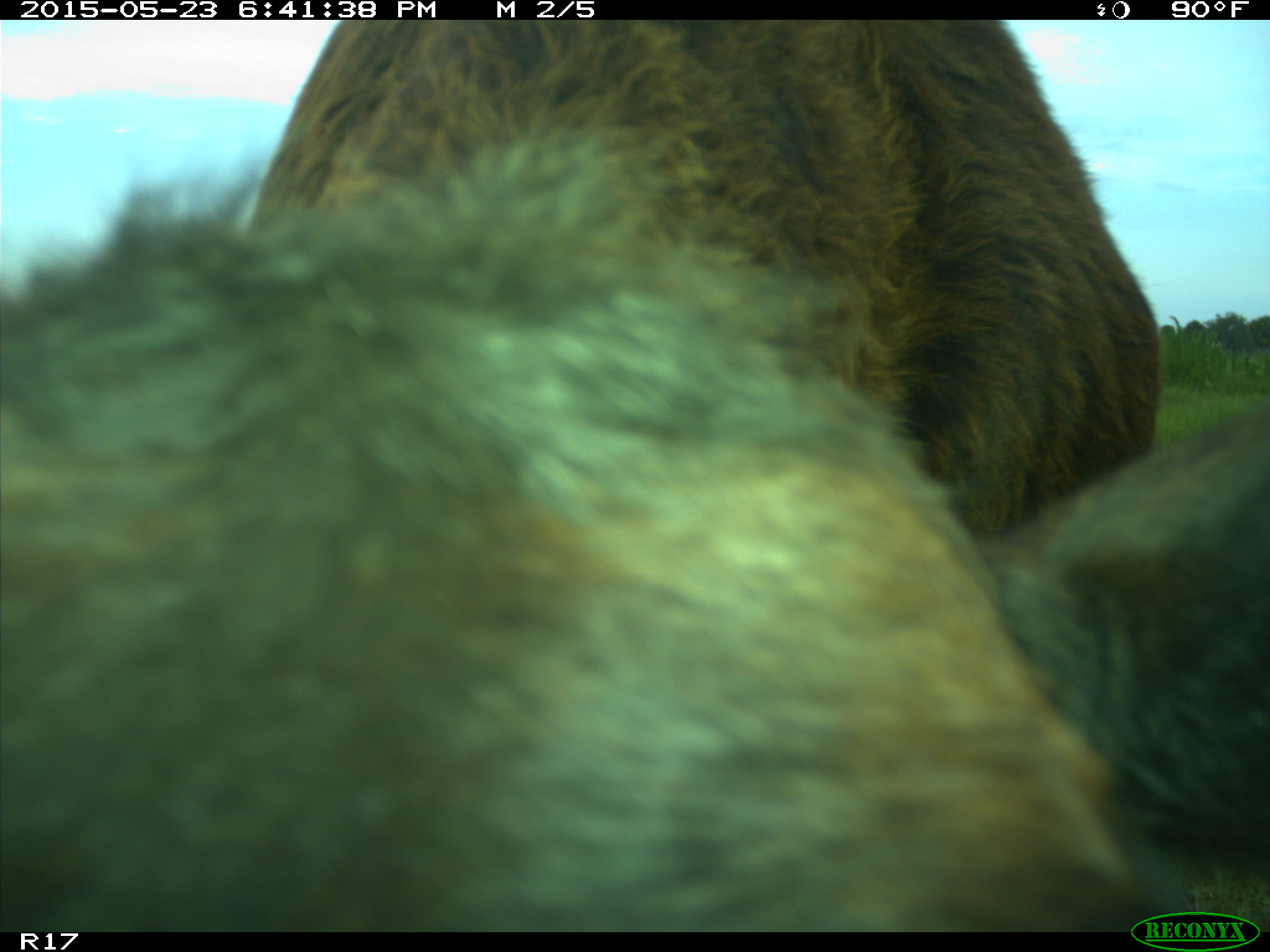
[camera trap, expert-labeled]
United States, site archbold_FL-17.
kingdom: Animalia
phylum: Chordata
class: Mammalia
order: Artiodactyla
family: Bovidae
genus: Bos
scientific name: Bos taurus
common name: domestic cow